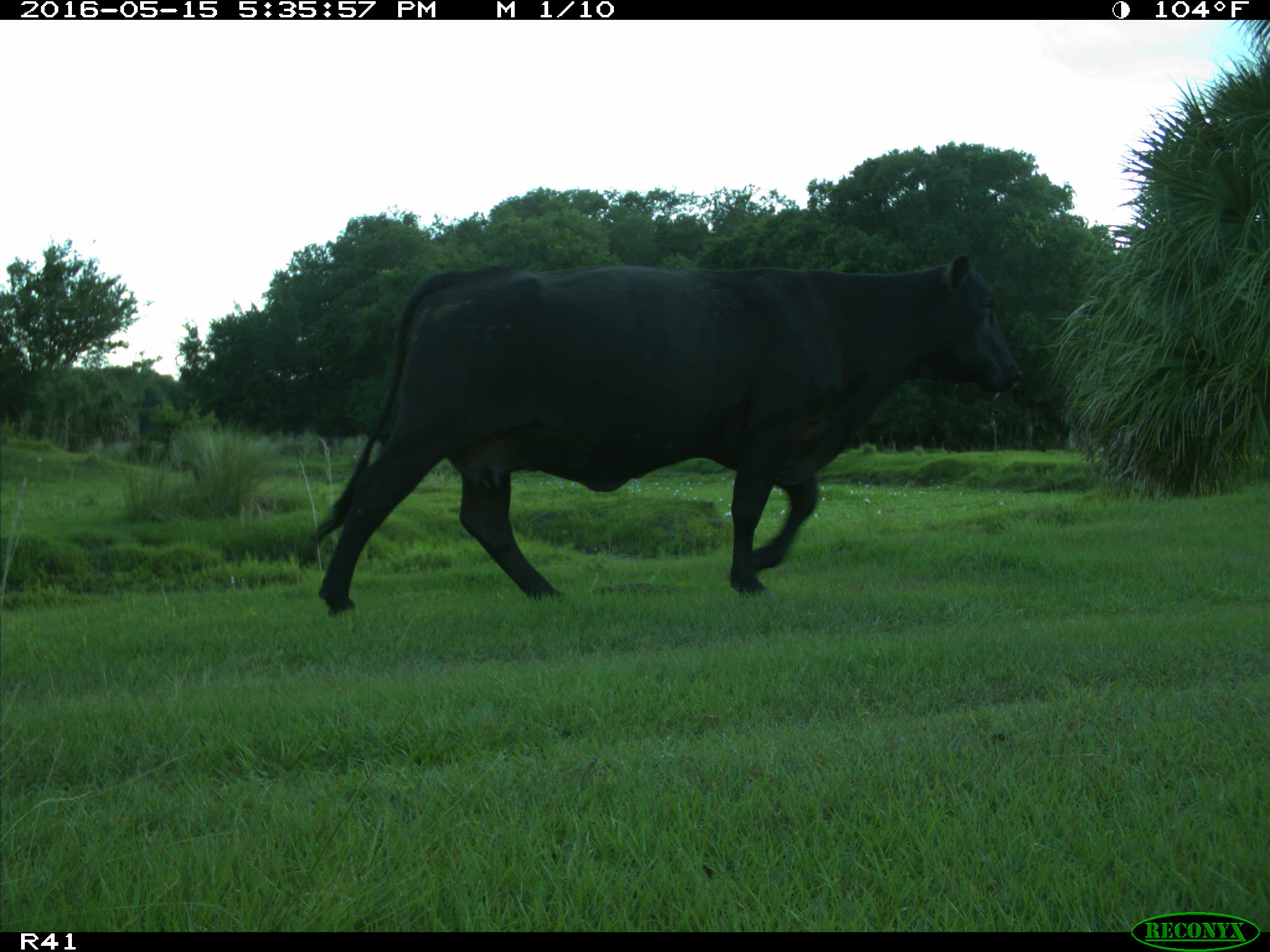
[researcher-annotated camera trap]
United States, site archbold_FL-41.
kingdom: Animalia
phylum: Chordata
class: Mammalia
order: Artiodactyla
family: Bovidae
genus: Bos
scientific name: Bos taurus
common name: domestic cow